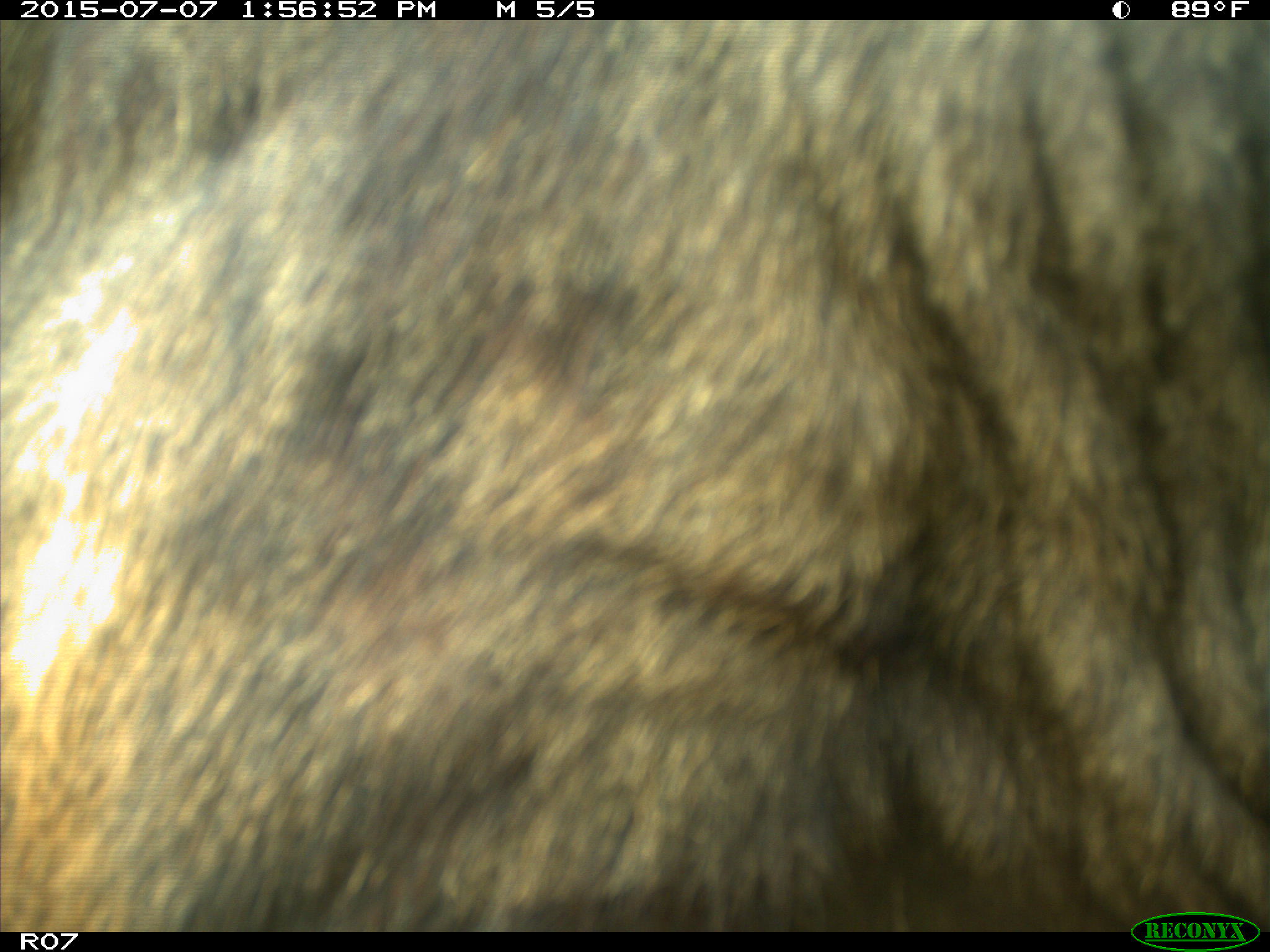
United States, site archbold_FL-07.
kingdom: Animalia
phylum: Chordata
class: Mammalia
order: Artiodactyla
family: Bovidae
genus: Bos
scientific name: Bos taurus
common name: domestic cow